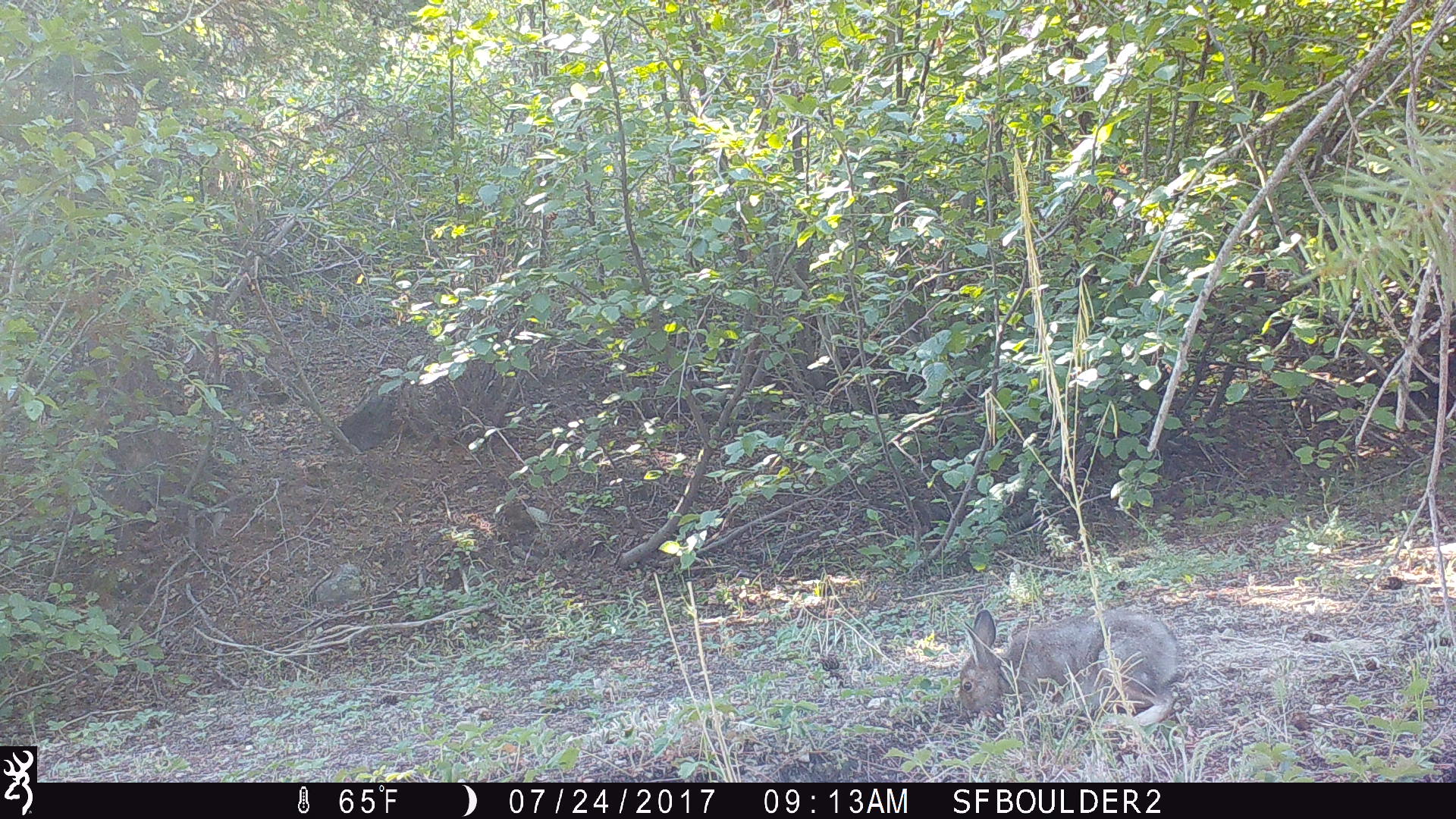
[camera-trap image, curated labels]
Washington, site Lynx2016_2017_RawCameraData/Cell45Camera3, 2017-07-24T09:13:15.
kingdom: Animalia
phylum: Chordata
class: Mammalia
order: Lagomorpha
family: Leporidae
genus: Lepus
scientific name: Lepus americanus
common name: snowshoe hare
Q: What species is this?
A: Lepus americanus (snowshoe hare).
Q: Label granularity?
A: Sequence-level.